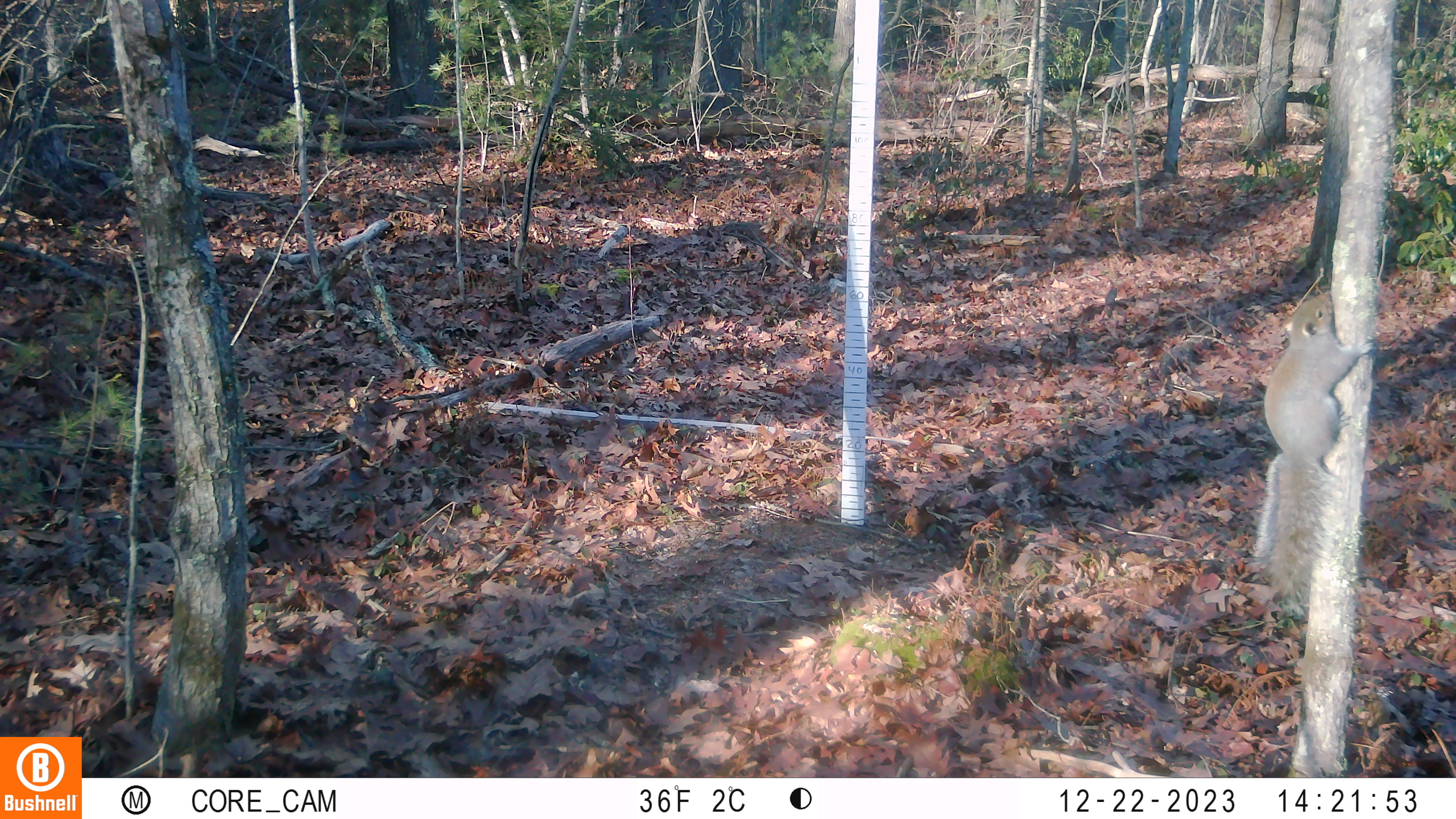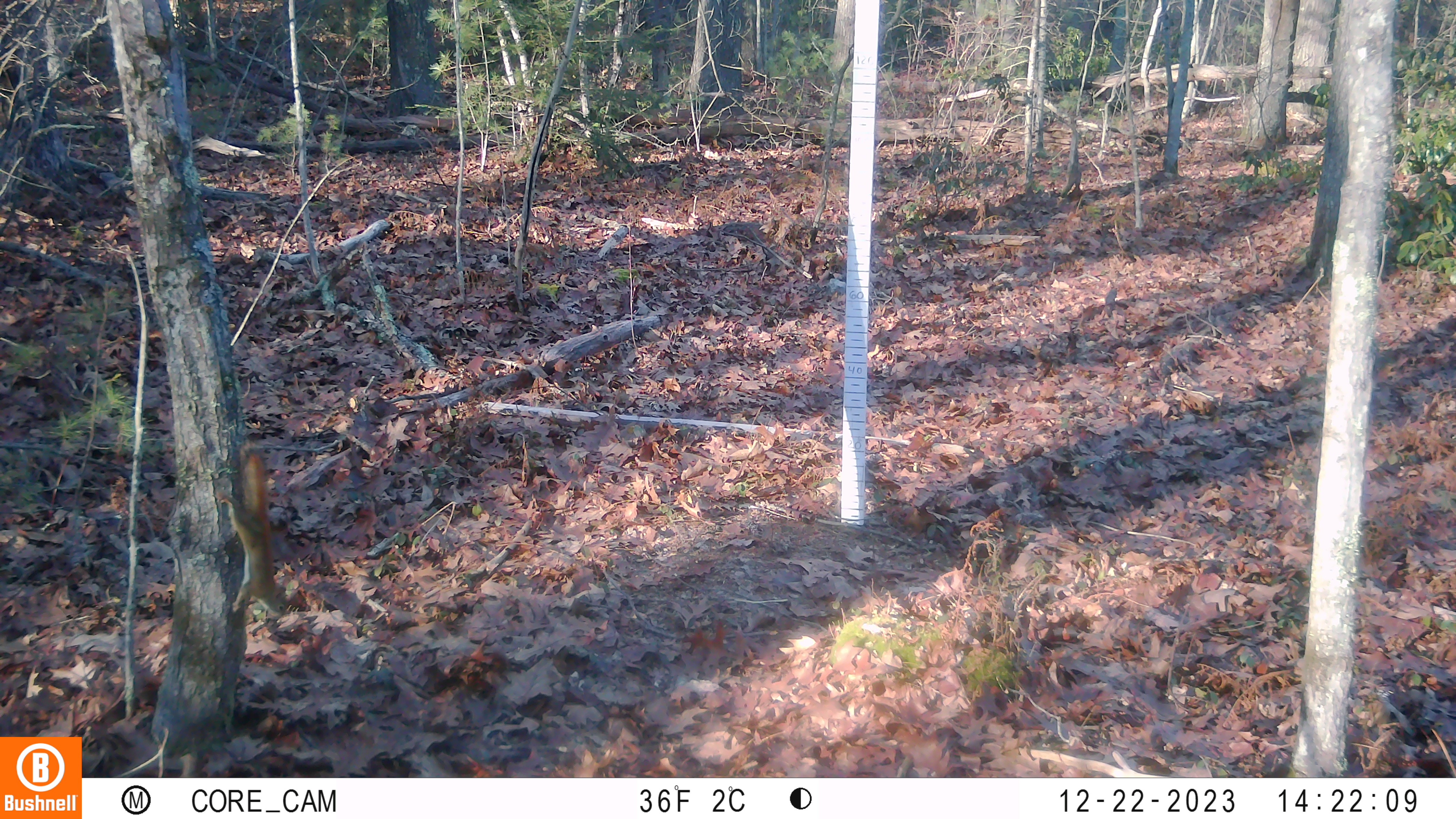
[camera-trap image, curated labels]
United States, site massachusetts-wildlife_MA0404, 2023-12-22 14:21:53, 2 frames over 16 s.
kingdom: Animalia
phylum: Chordata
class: Mammalia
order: Rodentia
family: Sciuridae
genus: Sciurus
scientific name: Sciurus carolinensis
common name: gray squirrel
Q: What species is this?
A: Gray squirrel (Sciurus carolinensis).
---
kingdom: Animalia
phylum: Chordata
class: Mammalia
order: Rodentia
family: Sciuridae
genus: Tamiasciurus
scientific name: Tamiasciurus hudsonicus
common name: red squirrel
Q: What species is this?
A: Red squirrel (Tamiasciurus hudsonicus).